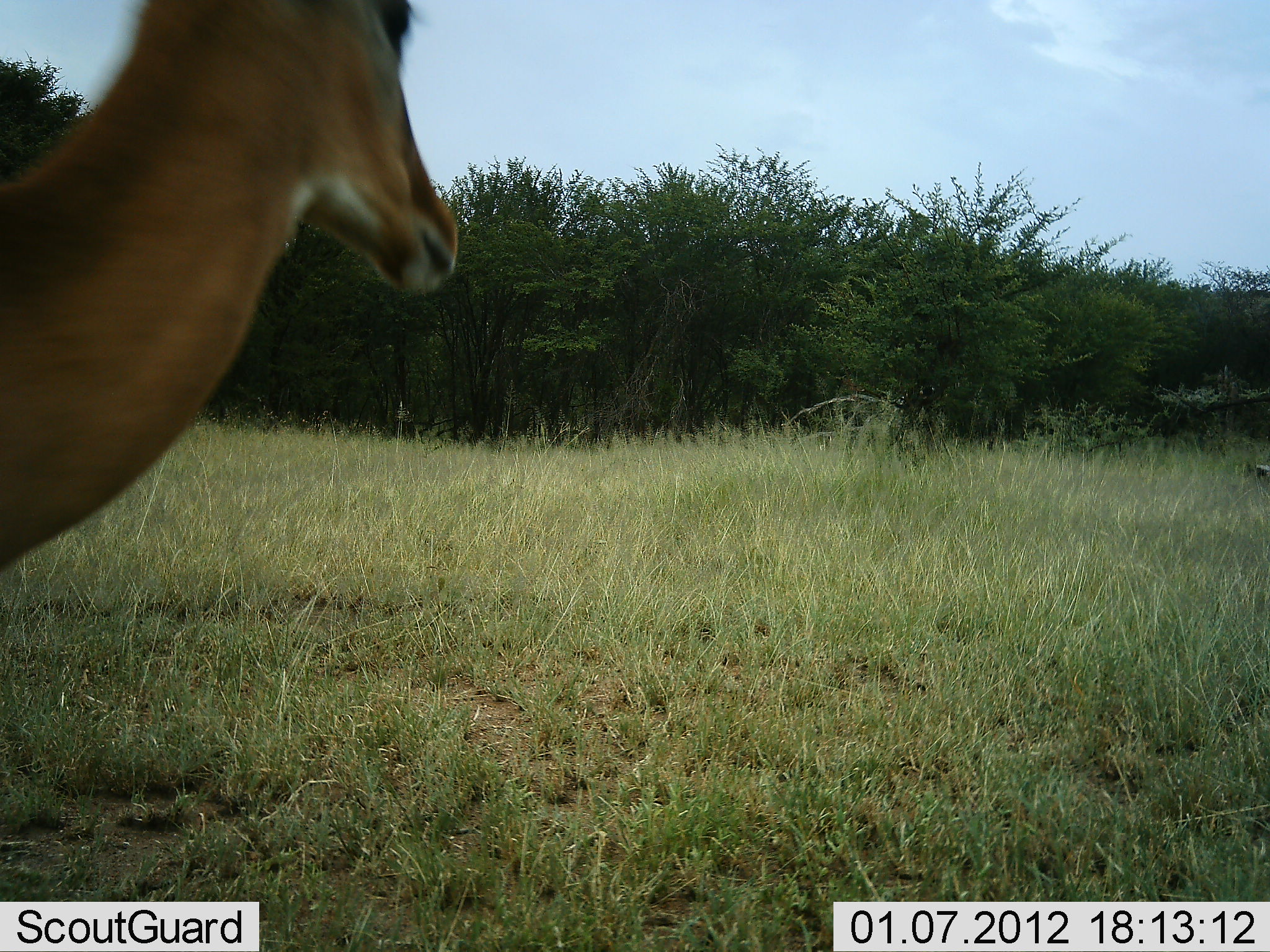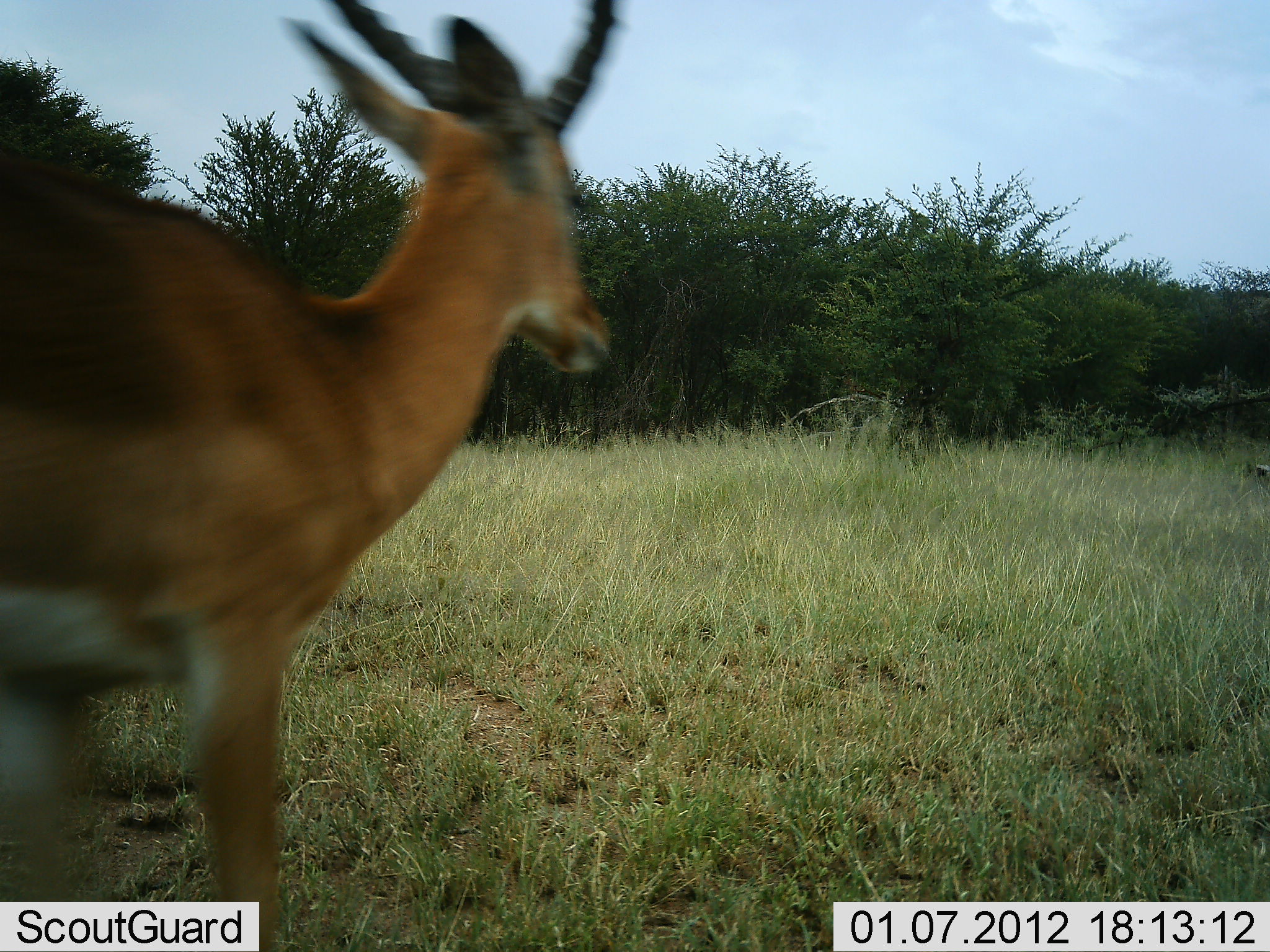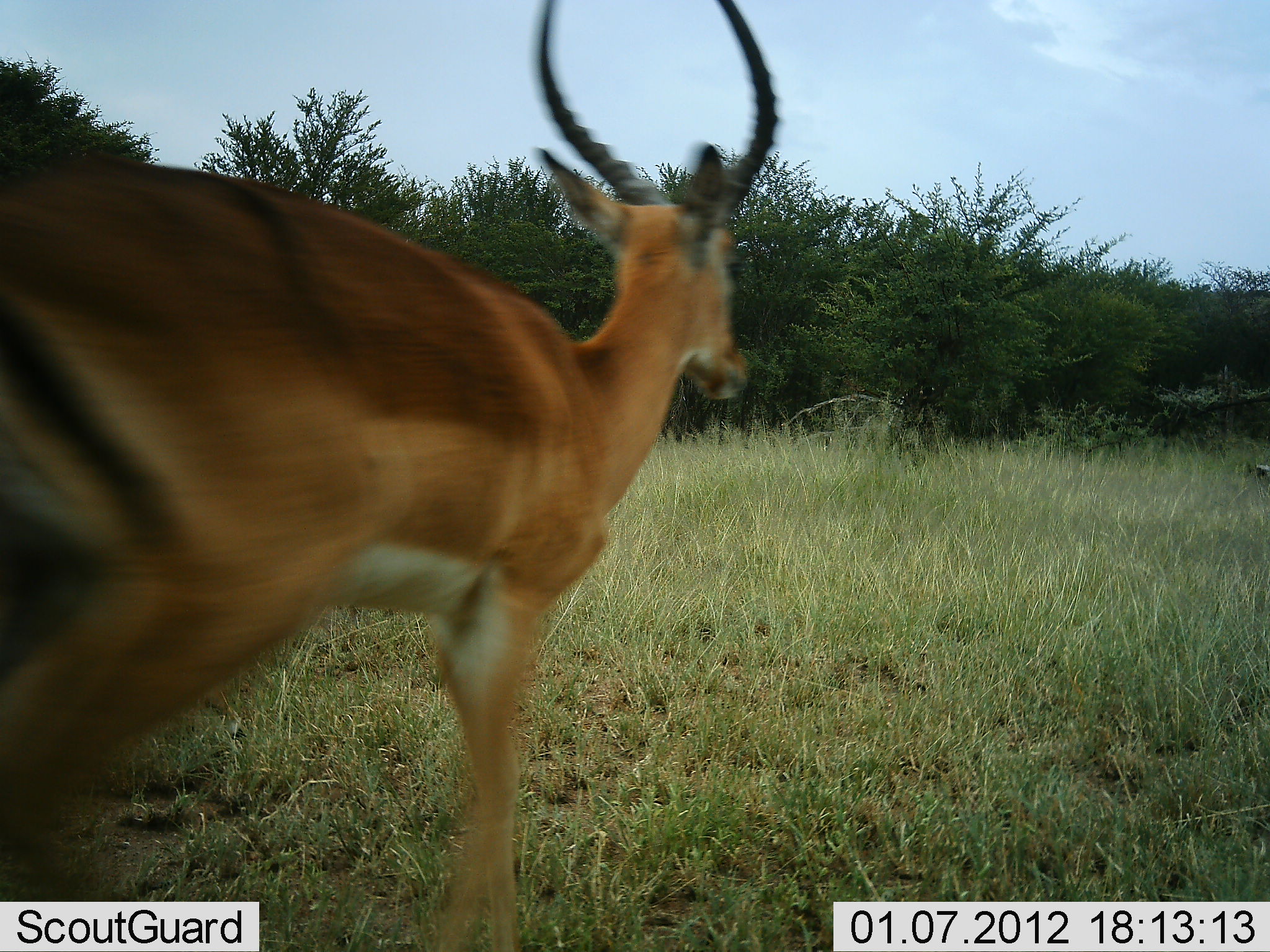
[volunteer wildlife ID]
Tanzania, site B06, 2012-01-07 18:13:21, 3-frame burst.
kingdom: Animalia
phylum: Chordata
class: Mammalia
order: Artiodactyla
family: Bovidae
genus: Aepyceros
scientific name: Aepyceros melampus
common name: impala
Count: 1.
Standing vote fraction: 0%.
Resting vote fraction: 0%.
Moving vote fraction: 100%.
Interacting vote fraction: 0%.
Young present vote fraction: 0%.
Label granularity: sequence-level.